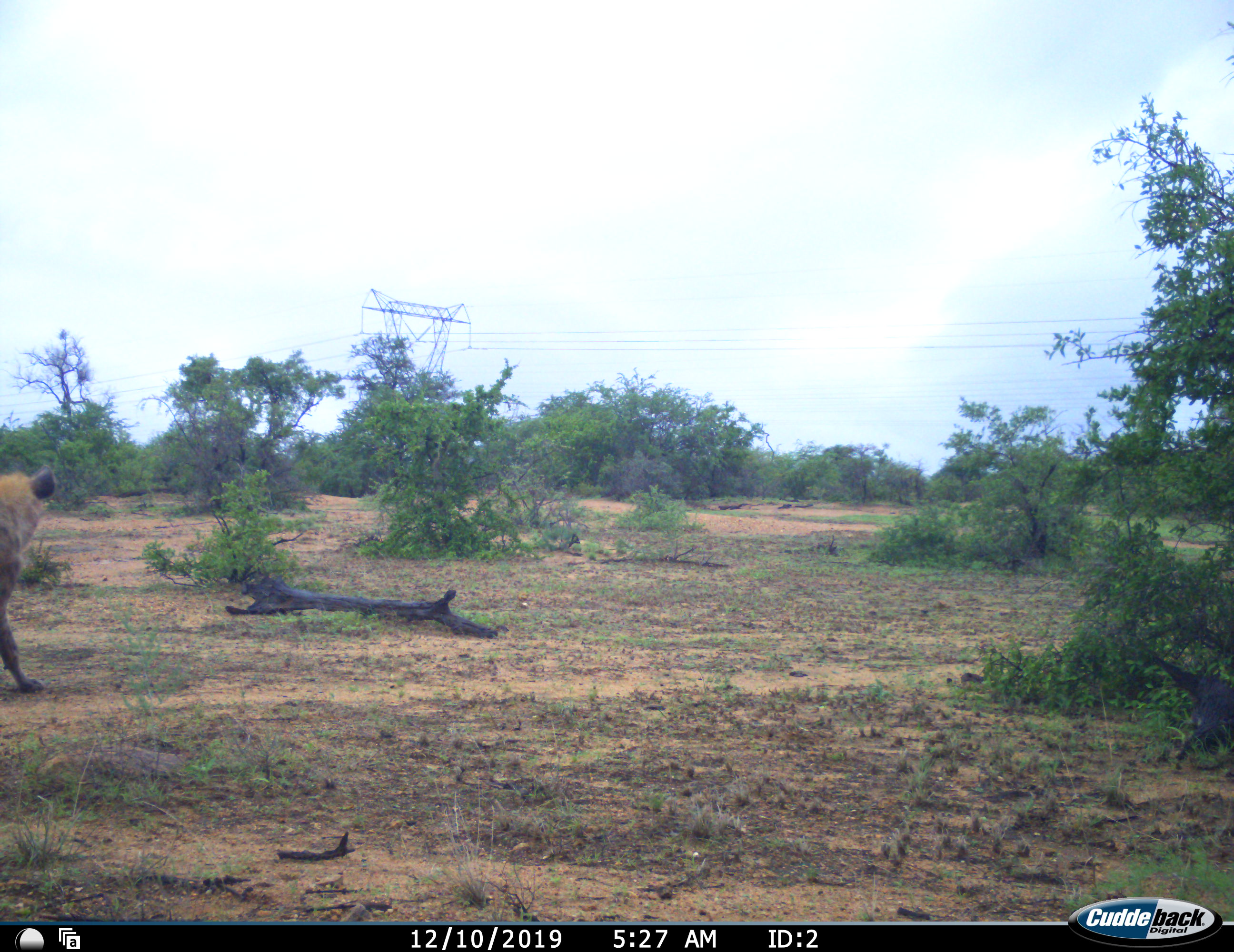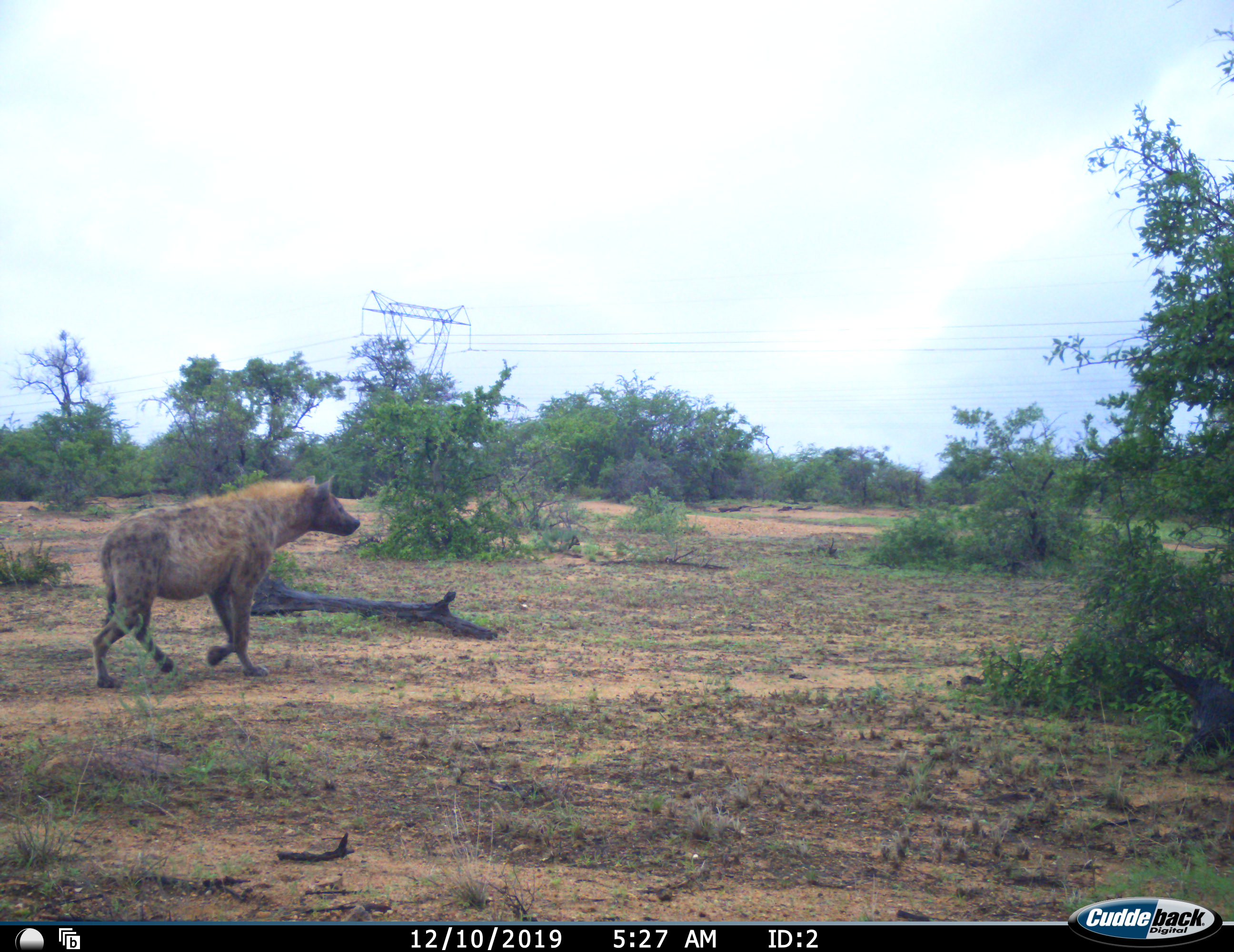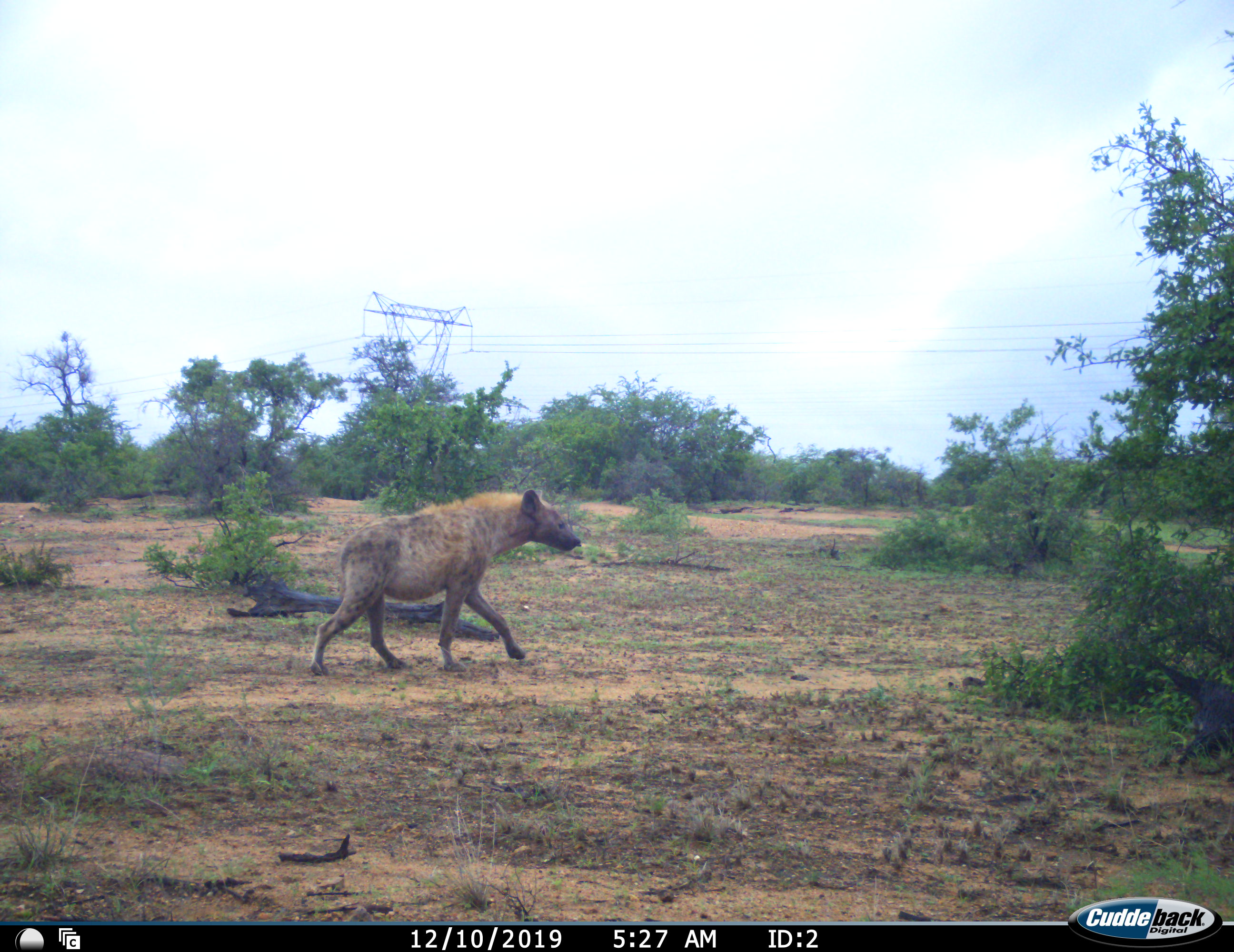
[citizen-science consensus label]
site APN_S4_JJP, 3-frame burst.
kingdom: Animalia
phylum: Chordata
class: Mammalia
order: Carnivora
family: Hyaenidae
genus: Crocuta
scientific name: Crocuta crocuta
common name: spotted hyena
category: hyenaspotted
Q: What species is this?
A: Hyenaspotted (spotted hyena) (Crocuta crocuta).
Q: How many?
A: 1.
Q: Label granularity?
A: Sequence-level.